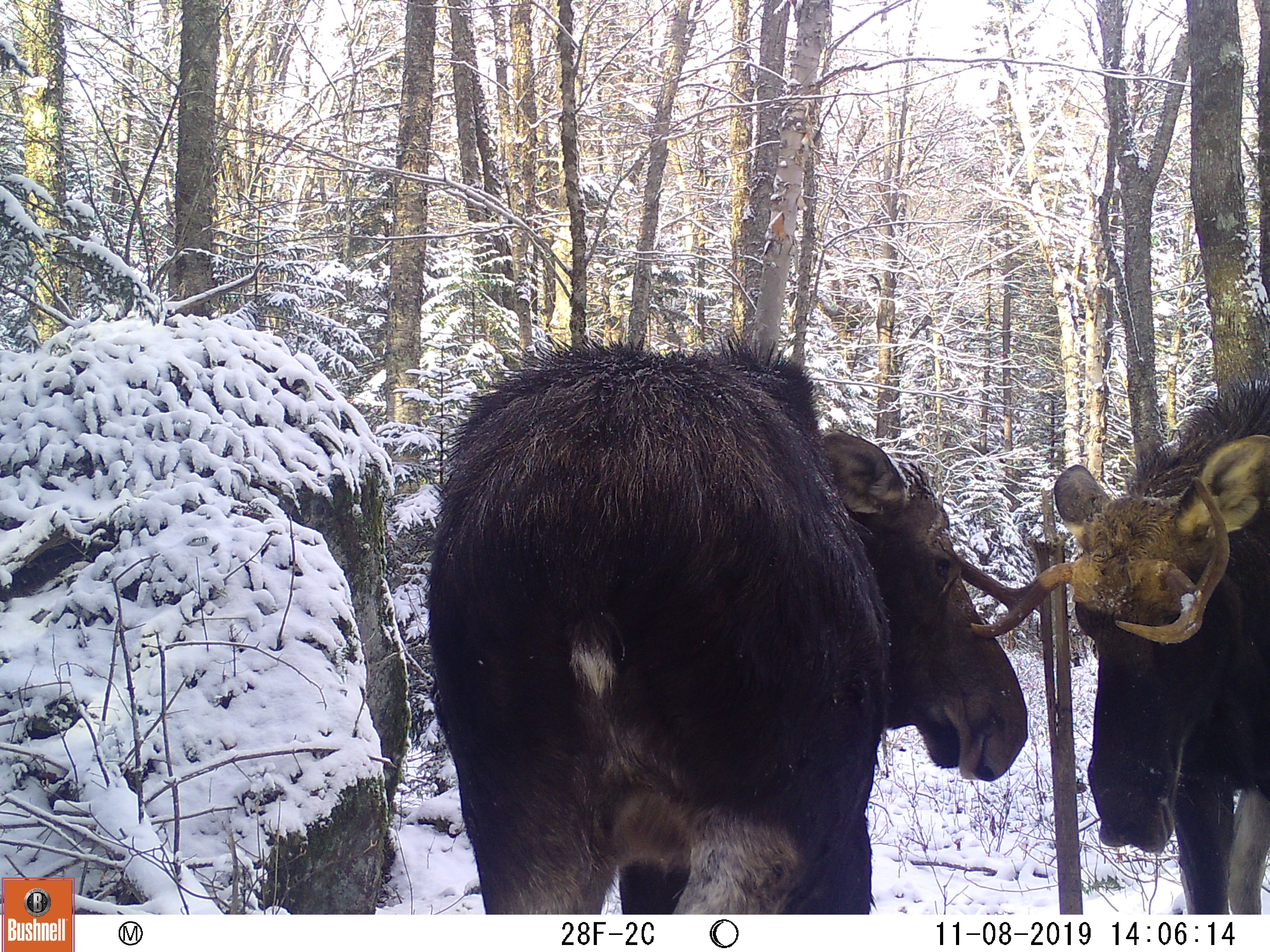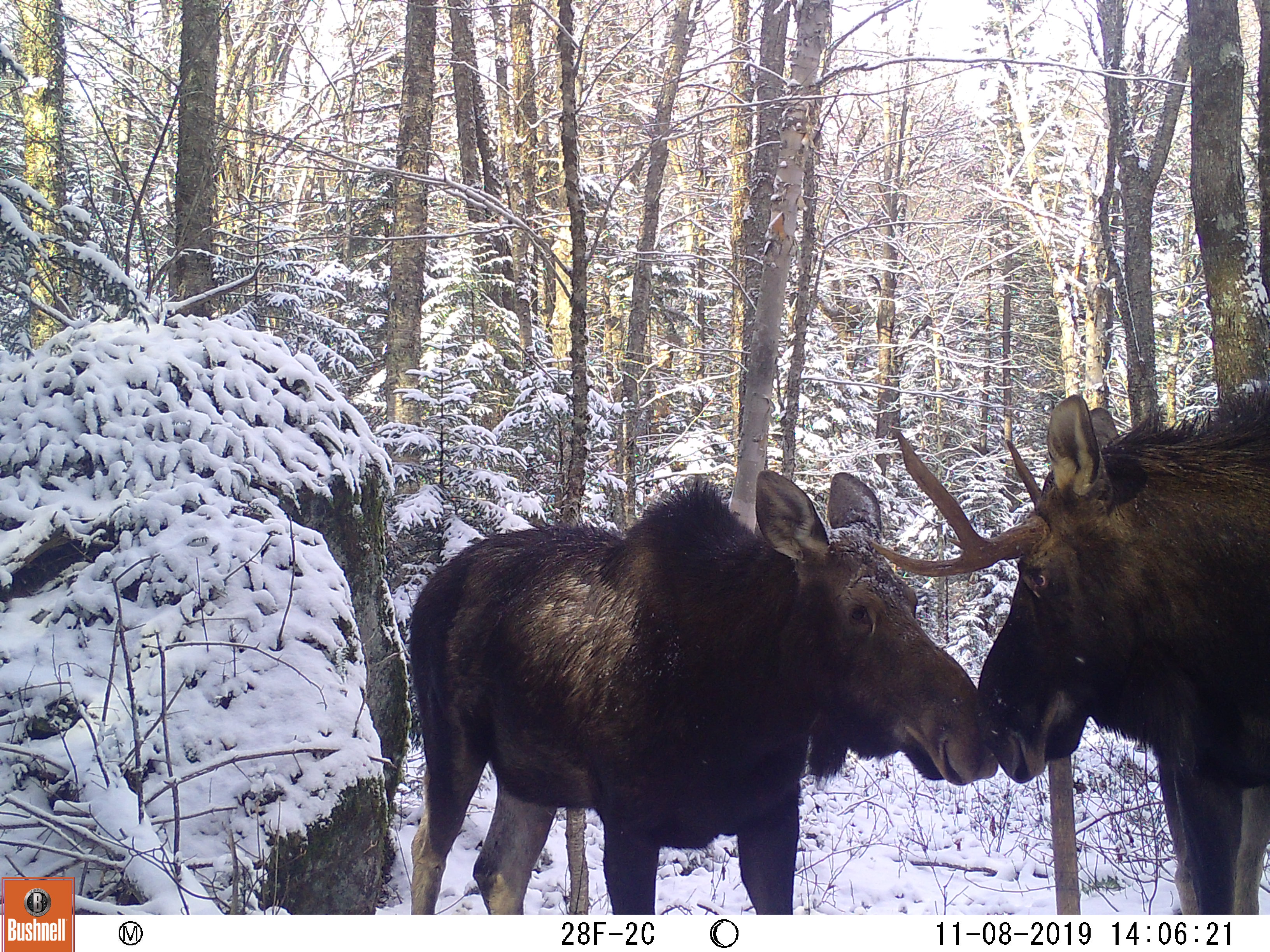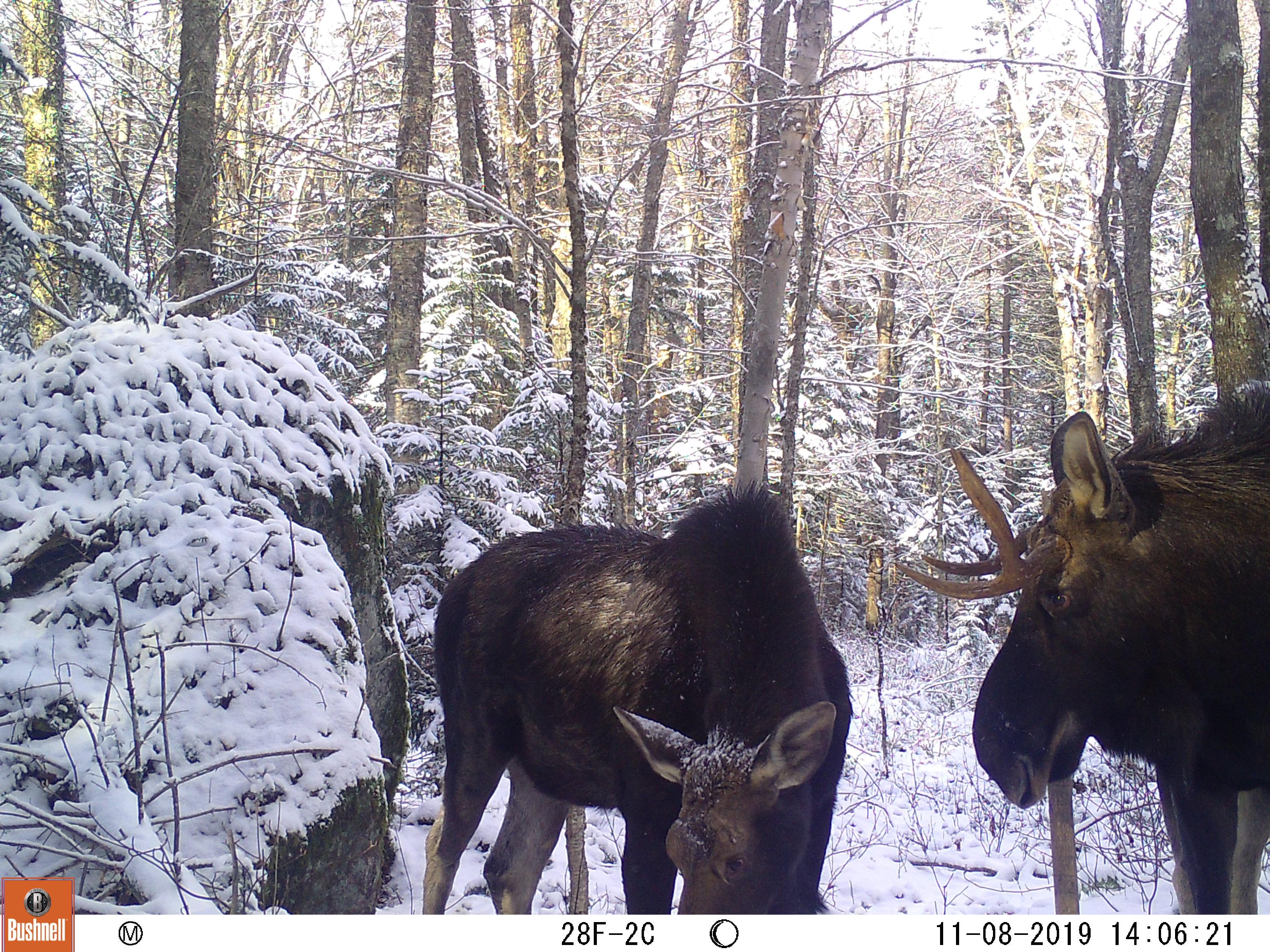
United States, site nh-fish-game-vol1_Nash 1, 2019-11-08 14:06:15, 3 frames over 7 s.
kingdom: Animalia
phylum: Chordata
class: Mammalia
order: Artiodactyla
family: Cervidae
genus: Alces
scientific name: Alces alces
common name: moose